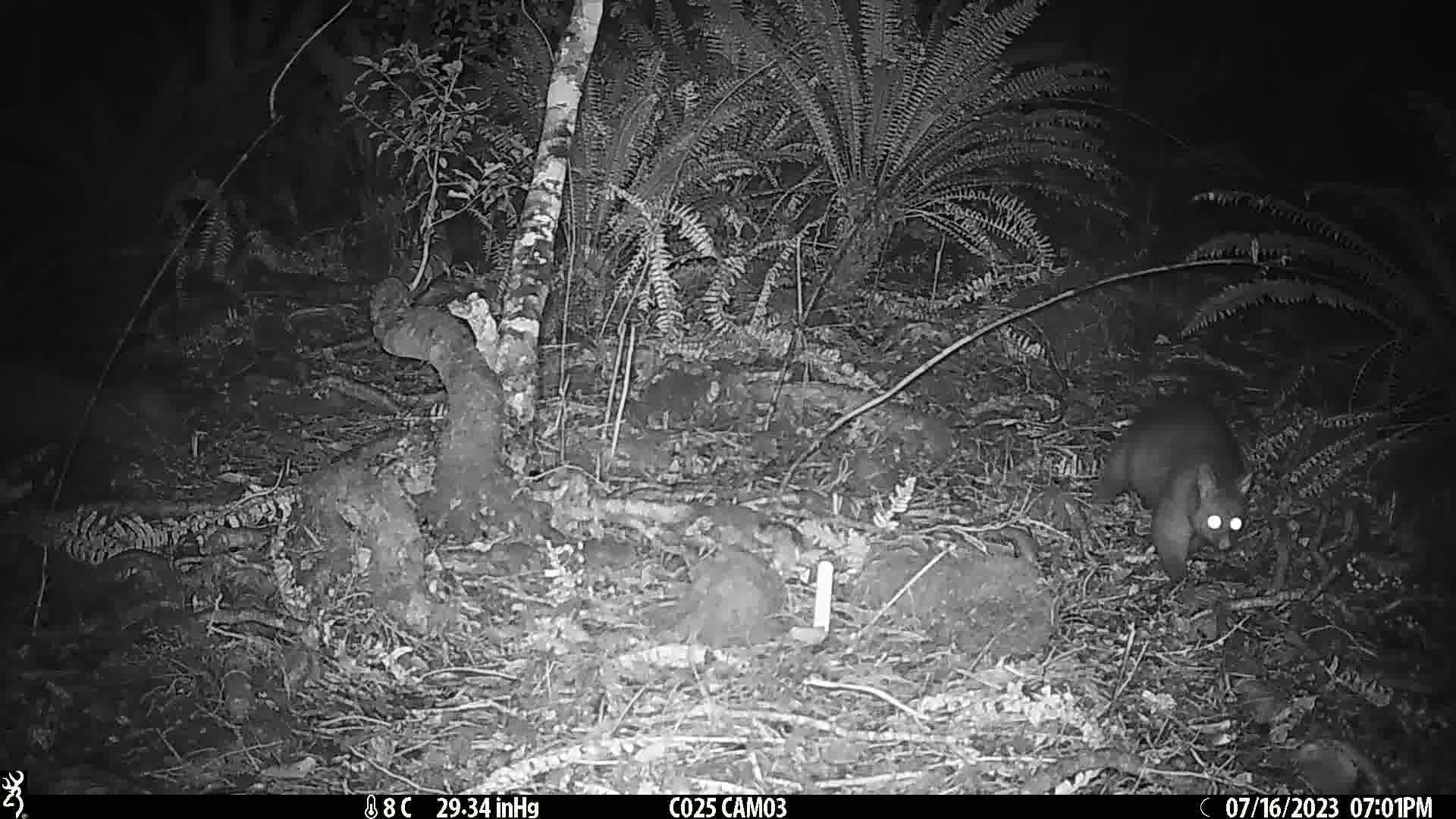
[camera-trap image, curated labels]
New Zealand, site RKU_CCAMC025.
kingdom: Animalia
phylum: Chordata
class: Mammalia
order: Diprotodontia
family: Phalangeridae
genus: Trichosurus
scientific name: Trichosurus vulpecula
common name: common brushtail possum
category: possum